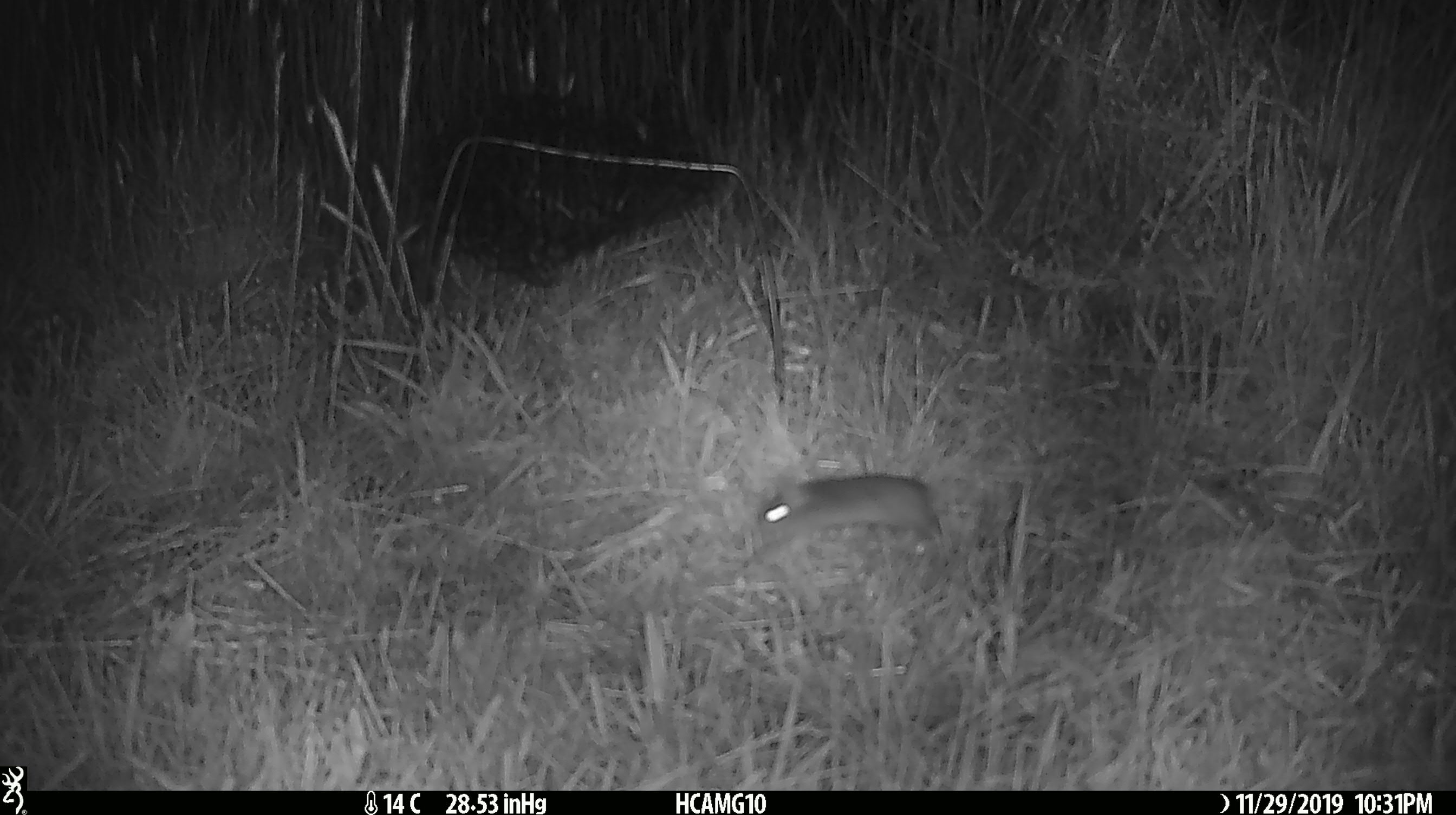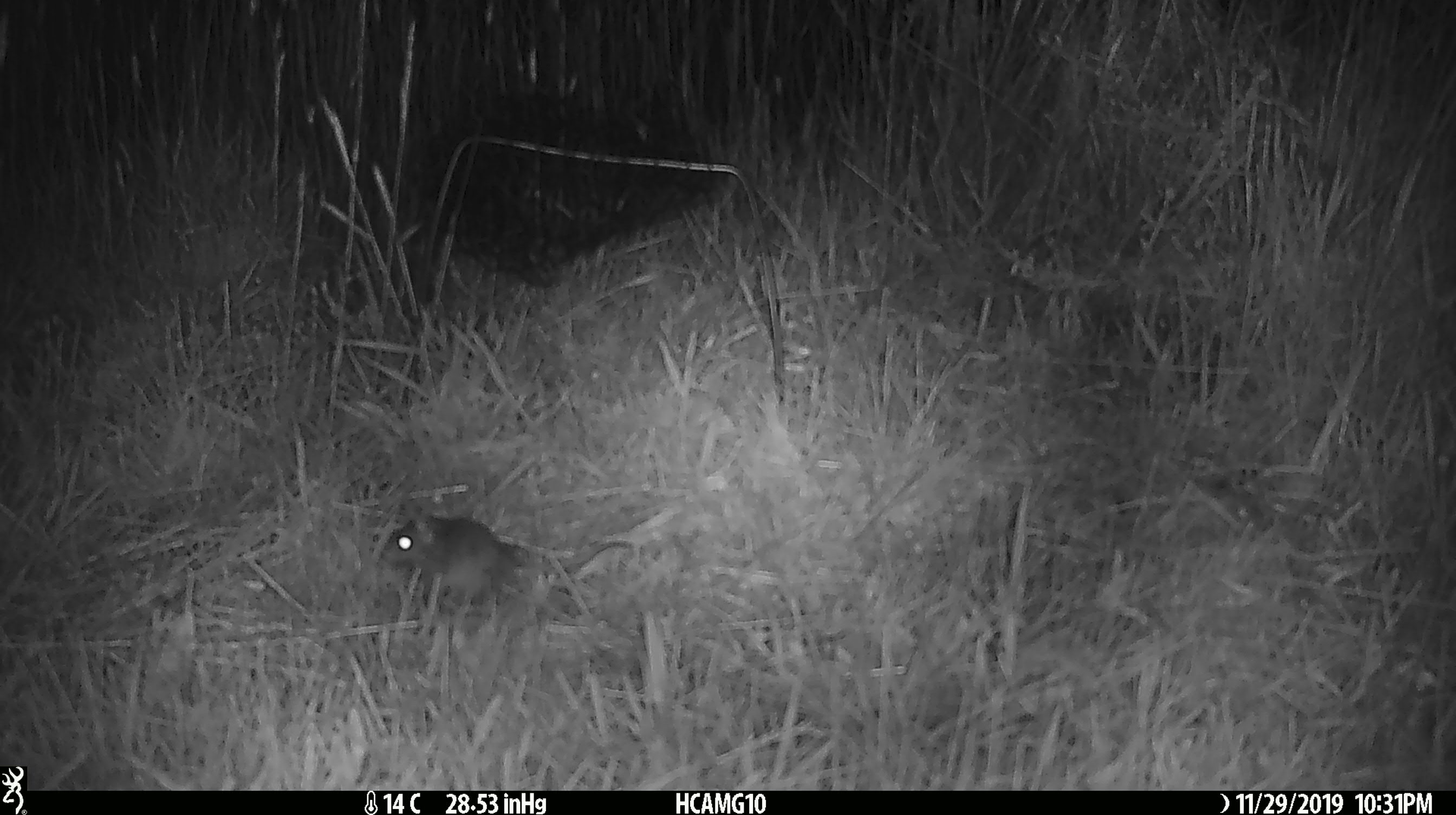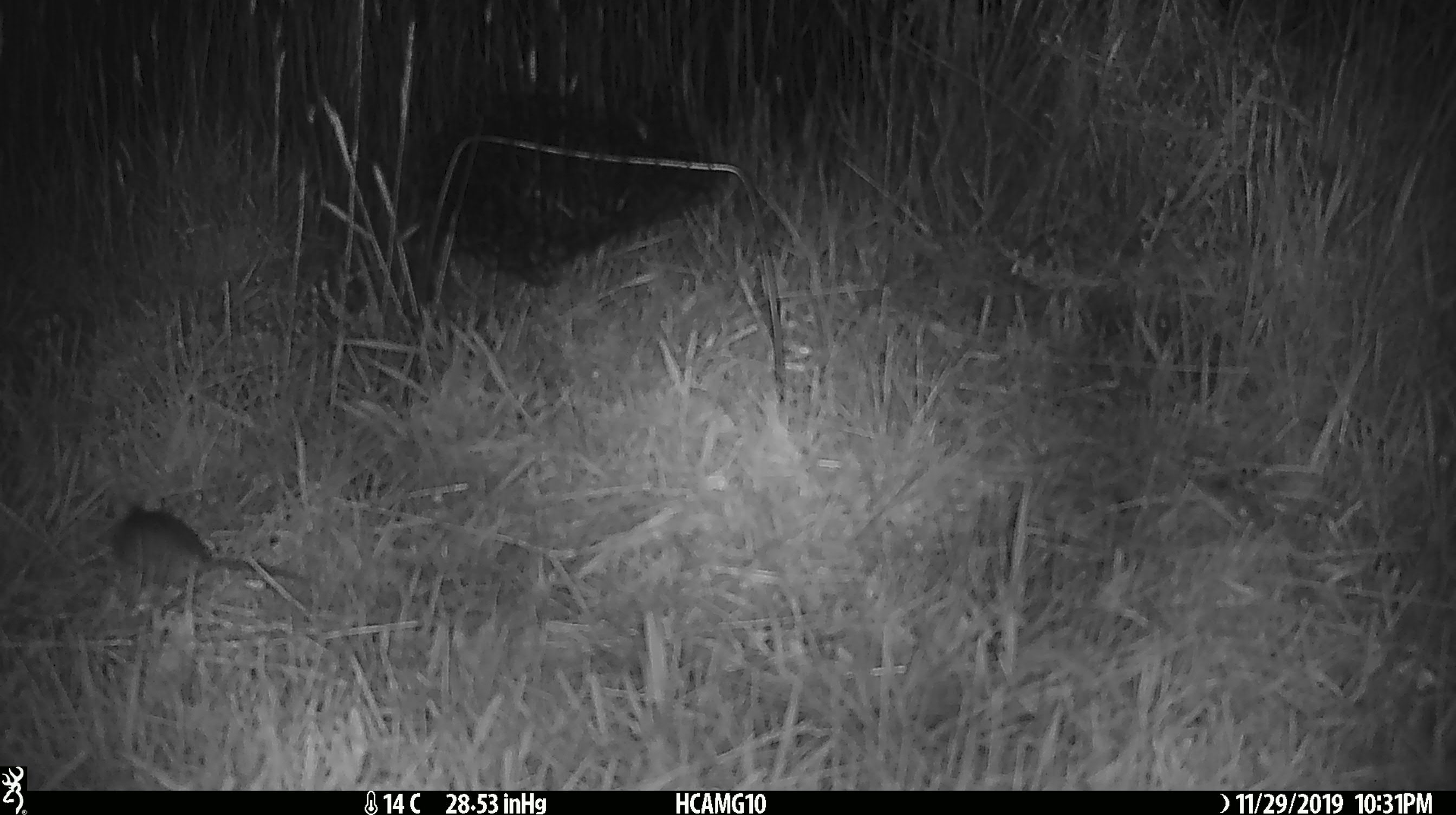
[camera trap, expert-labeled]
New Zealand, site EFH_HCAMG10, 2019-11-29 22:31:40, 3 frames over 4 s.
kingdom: Animalia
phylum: Chordata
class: Mammalia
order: Rodentia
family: Muridae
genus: Mus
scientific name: Mus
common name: mouse